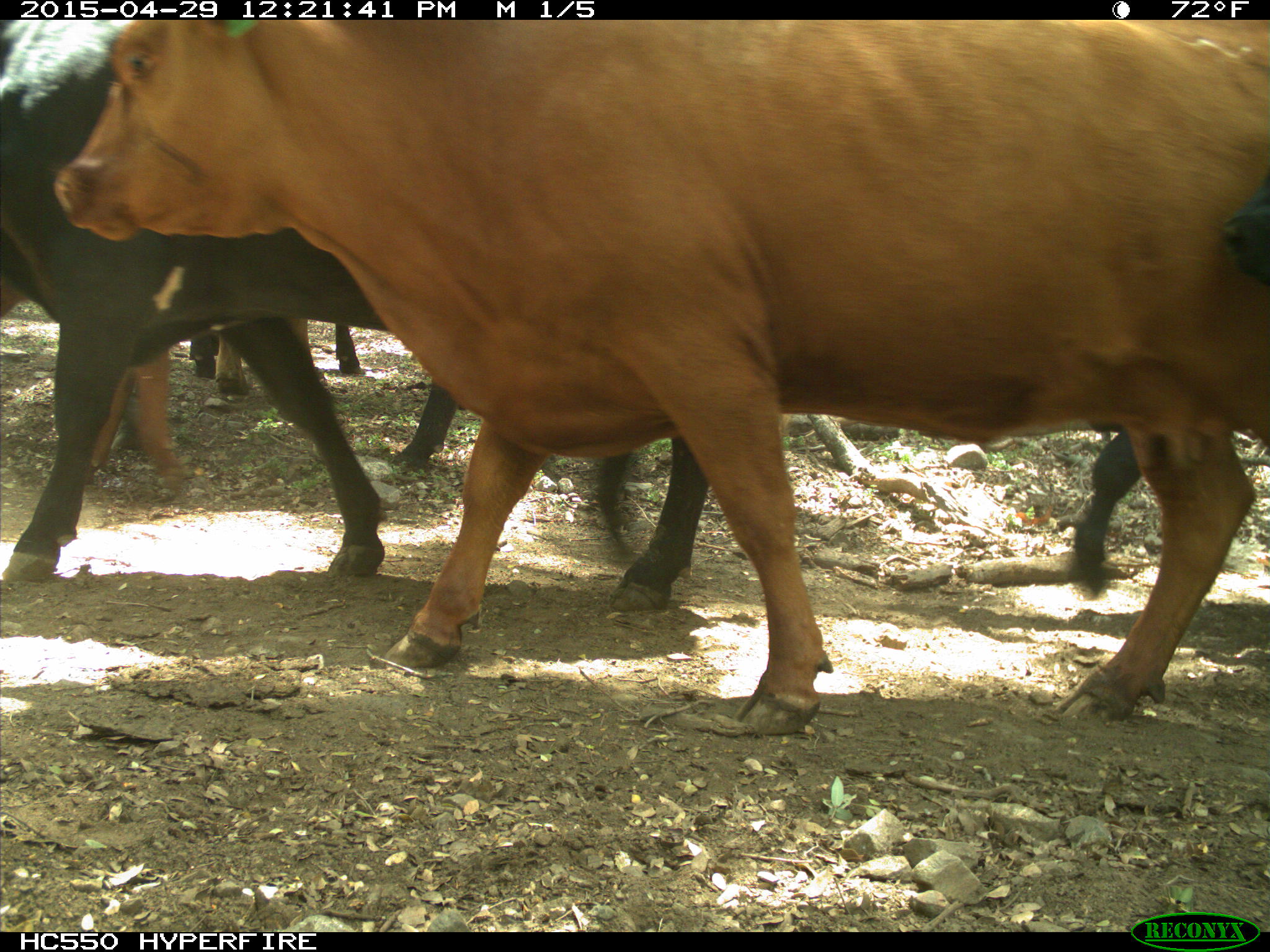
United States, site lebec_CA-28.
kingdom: Animalia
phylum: Chordata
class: Mammalia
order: Artiodactyla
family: Bovidae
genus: Bos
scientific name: Bos taurus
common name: domestic cow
Bos taurus (domestic cow).